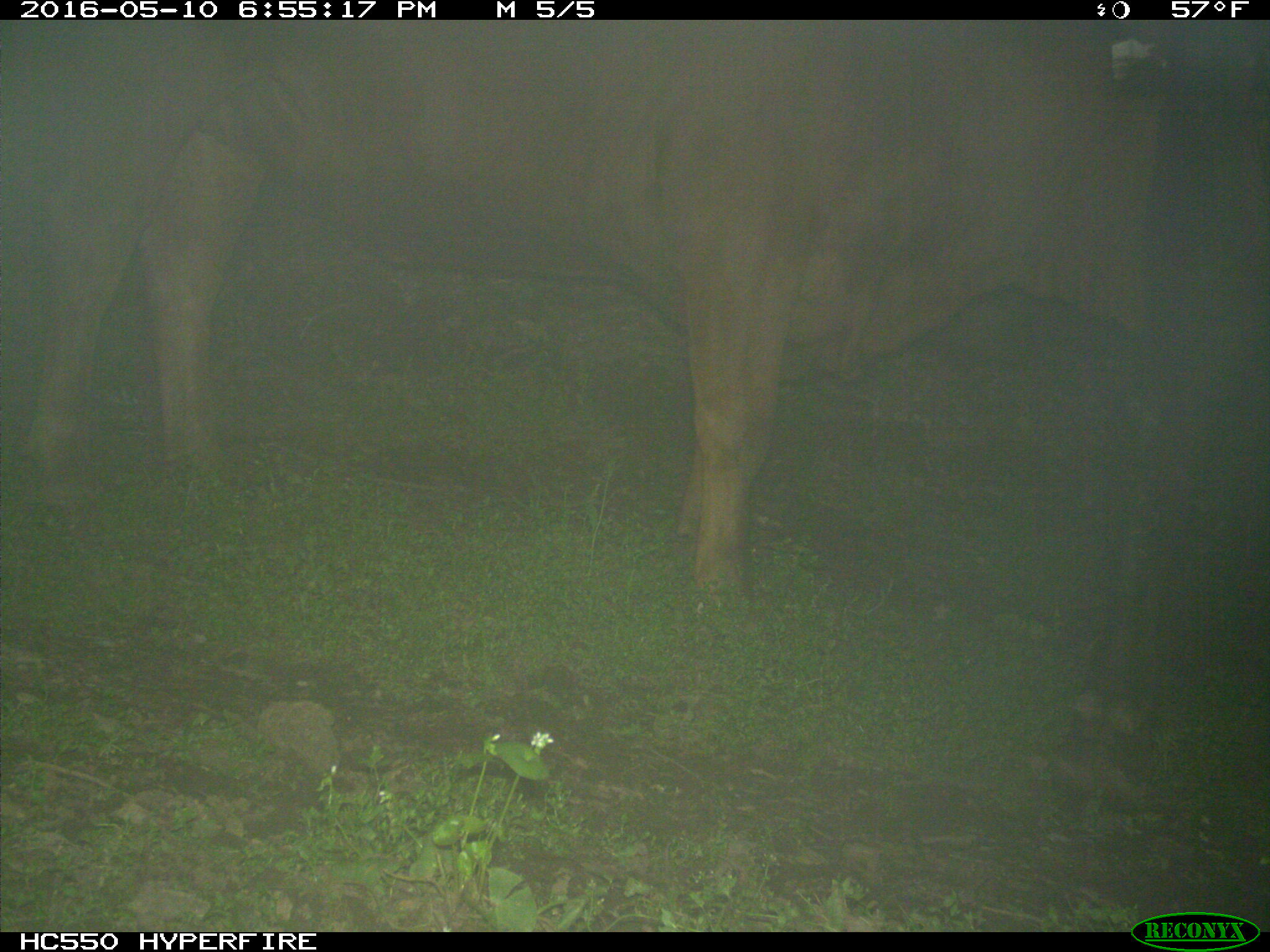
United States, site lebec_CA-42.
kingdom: Animalia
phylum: Chordata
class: Mammalia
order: Artiodactyla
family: Bovidae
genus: Bos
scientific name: Bos taurus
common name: domestic cow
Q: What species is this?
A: Bos taurus (domestic cow).